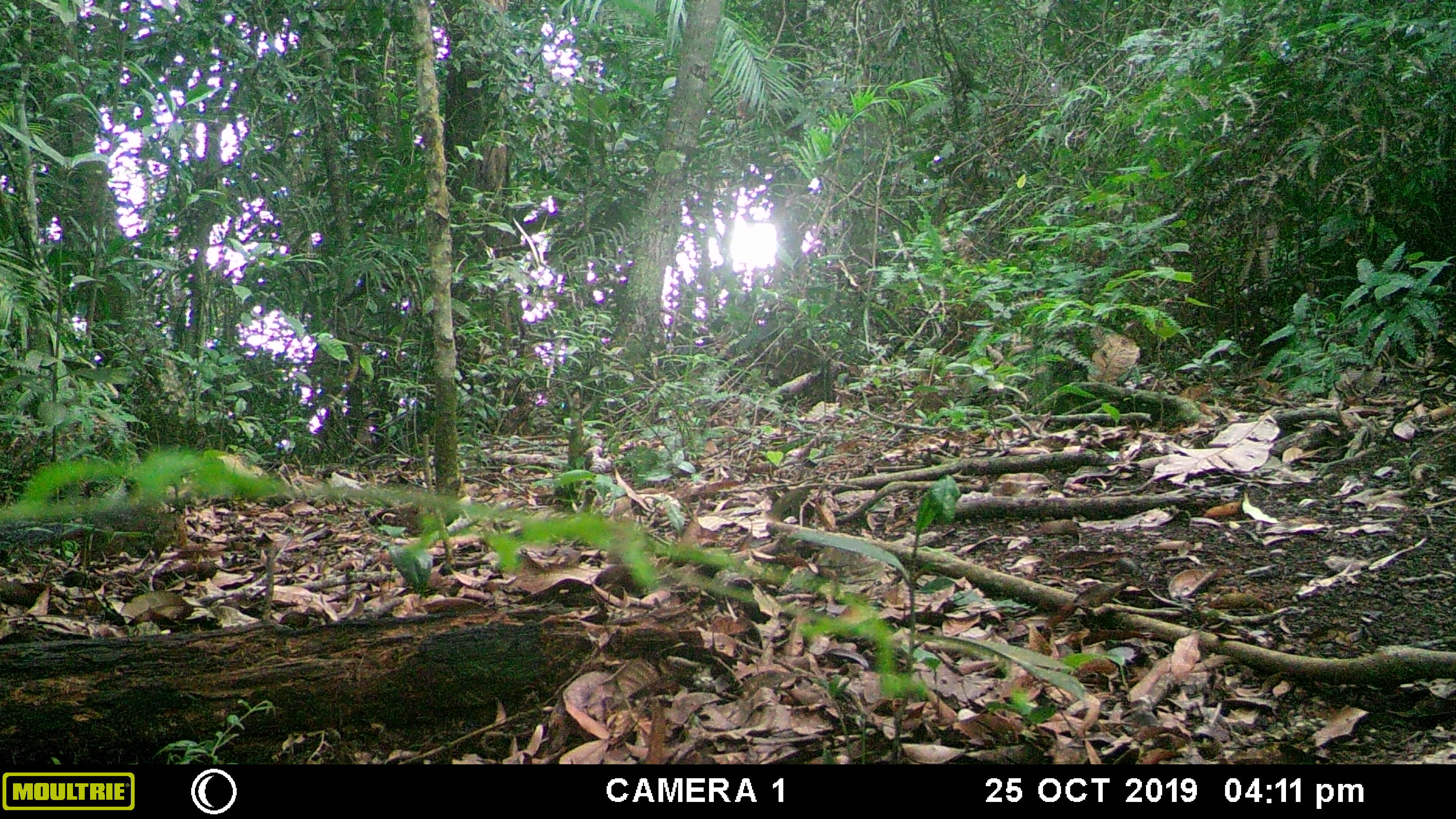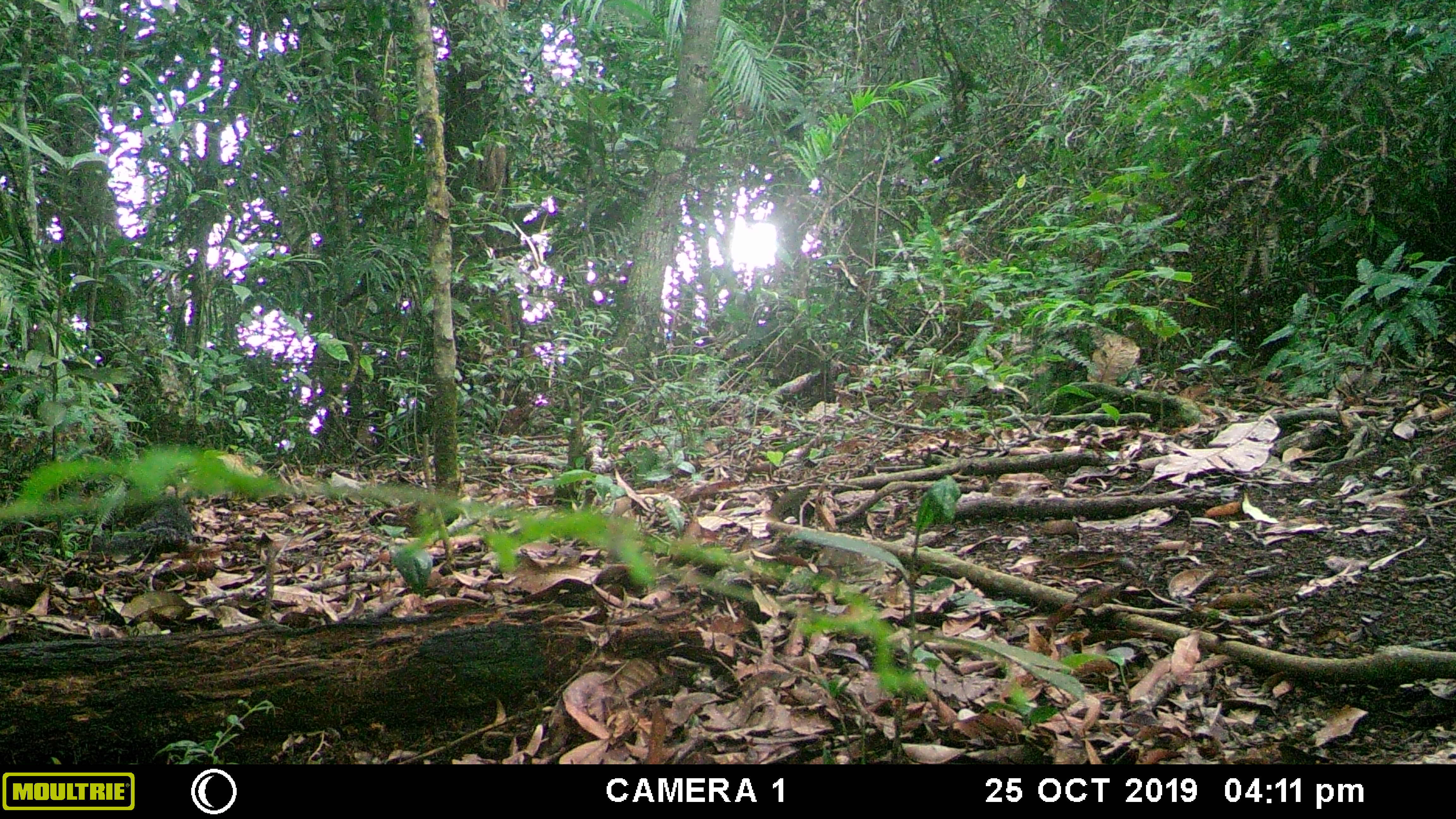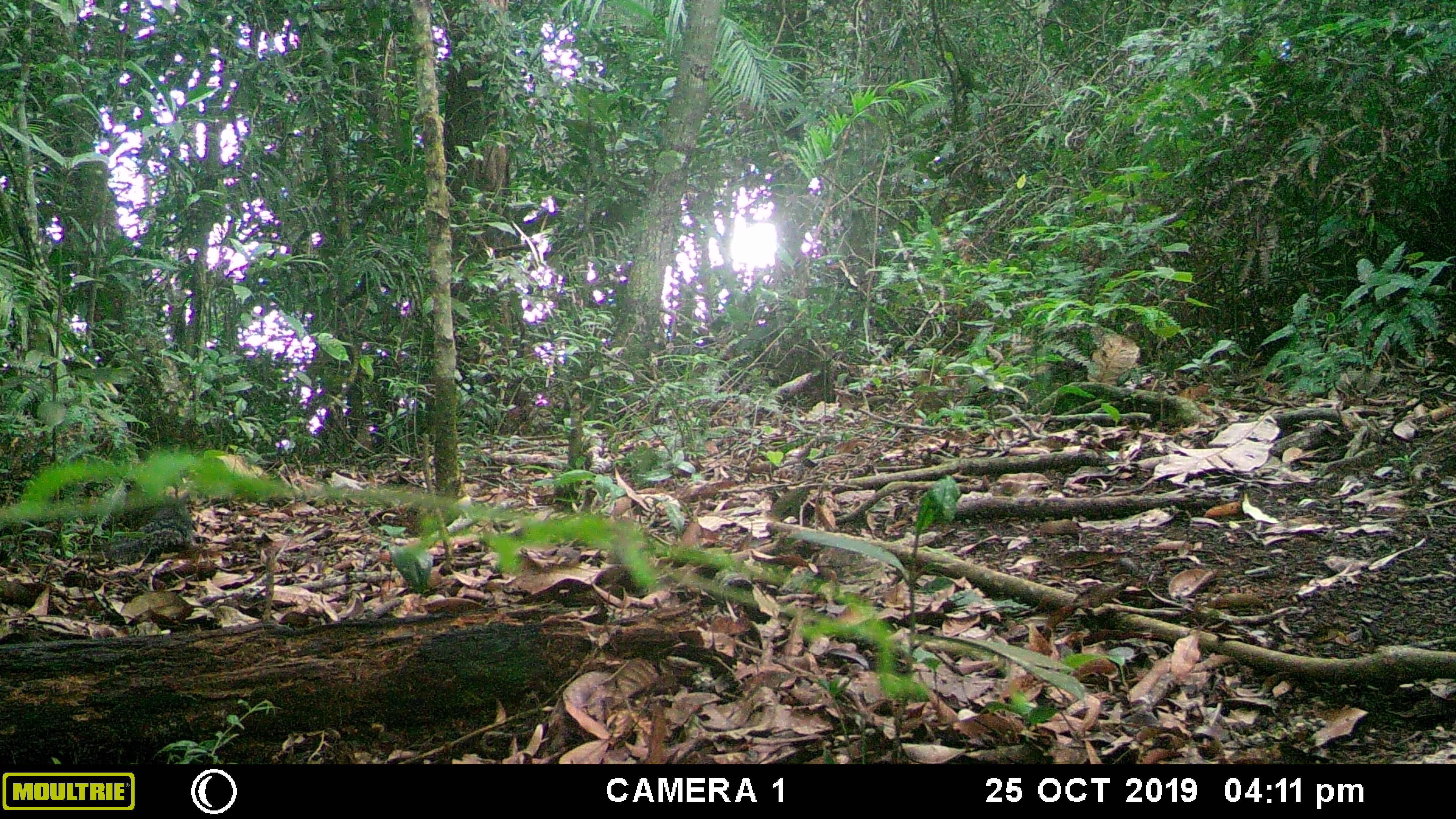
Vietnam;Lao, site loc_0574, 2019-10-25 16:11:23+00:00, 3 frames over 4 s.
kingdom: Animalia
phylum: Chordata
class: Mammalia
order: Rodentia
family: Sciuridae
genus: Dremomys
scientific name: Dremomys rufigenis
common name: red-cheeked squirrel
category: red cheeked squirrel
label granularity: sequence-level